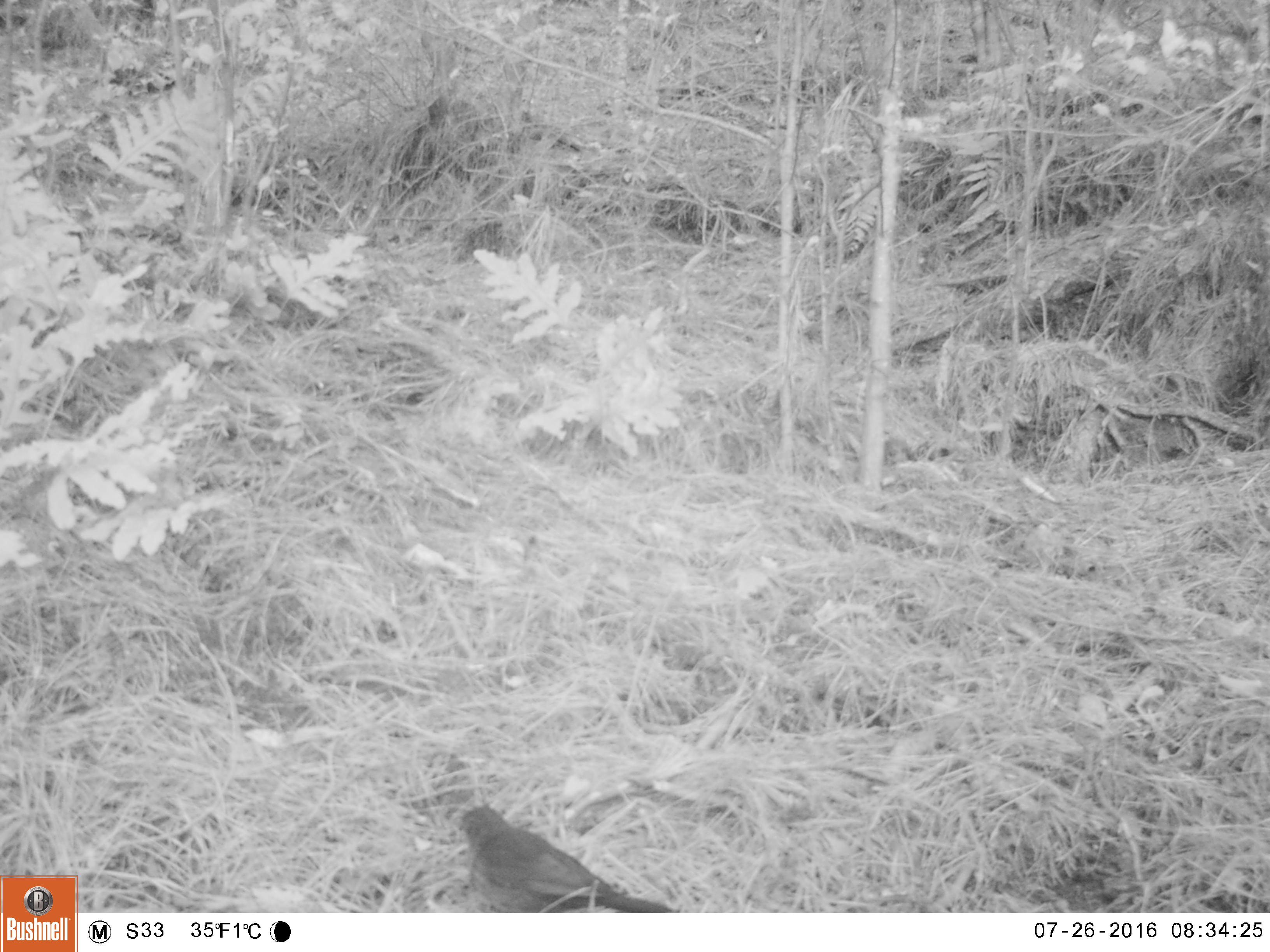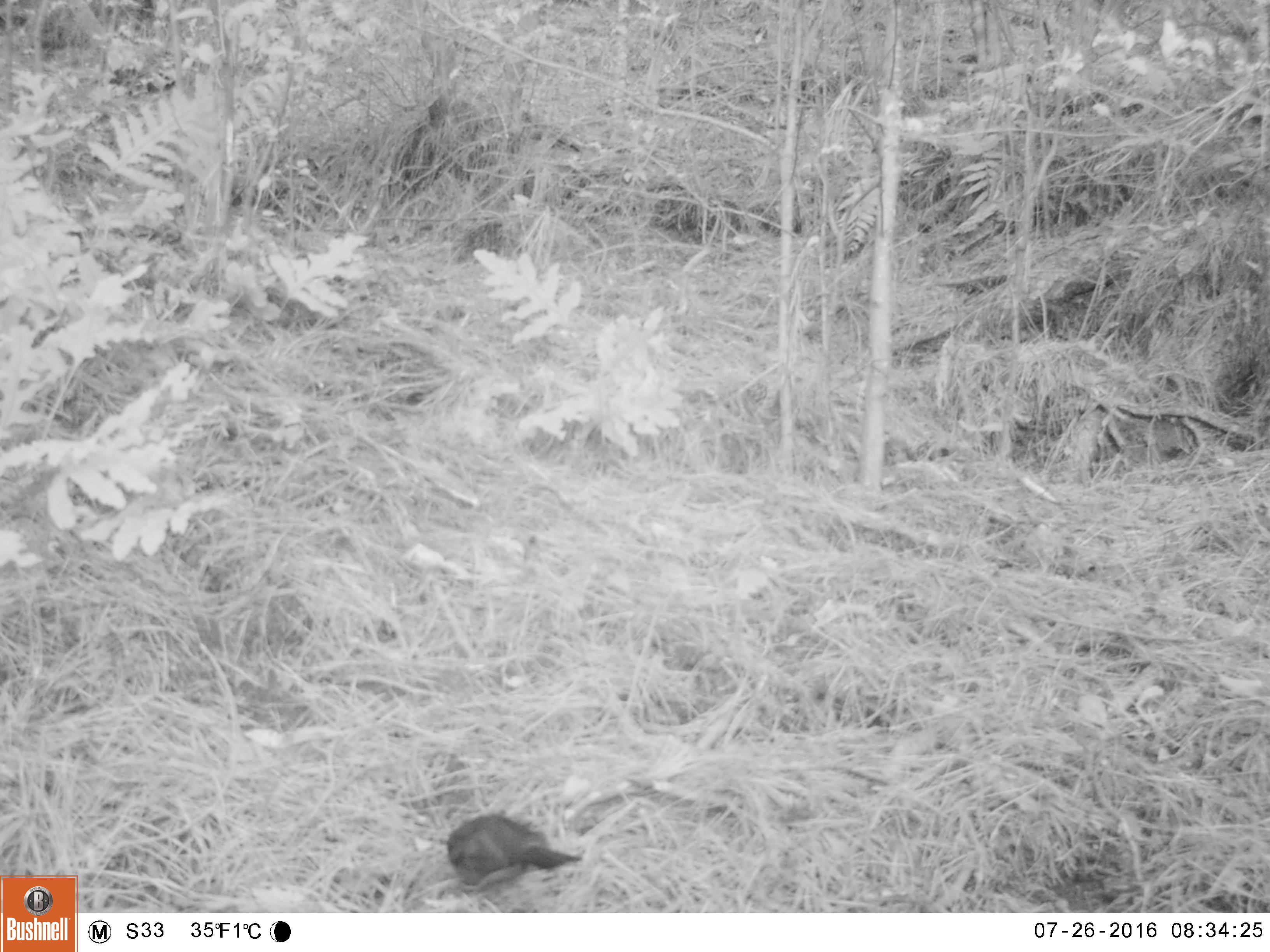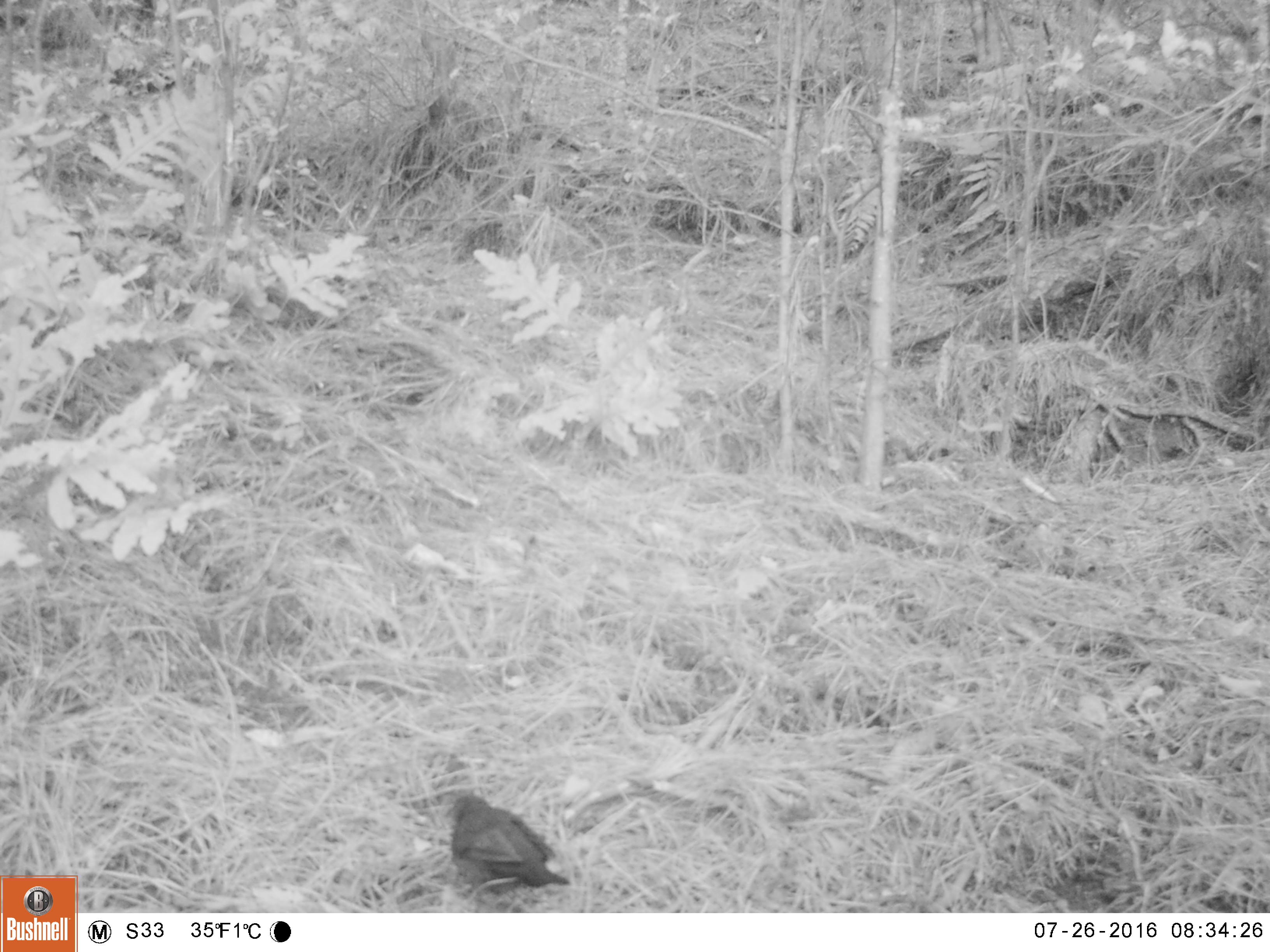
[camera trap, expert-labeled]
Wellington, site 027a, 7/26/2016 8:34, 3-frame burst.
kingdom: Animalia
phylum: Chordata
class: Aves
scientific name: Aves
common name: bird